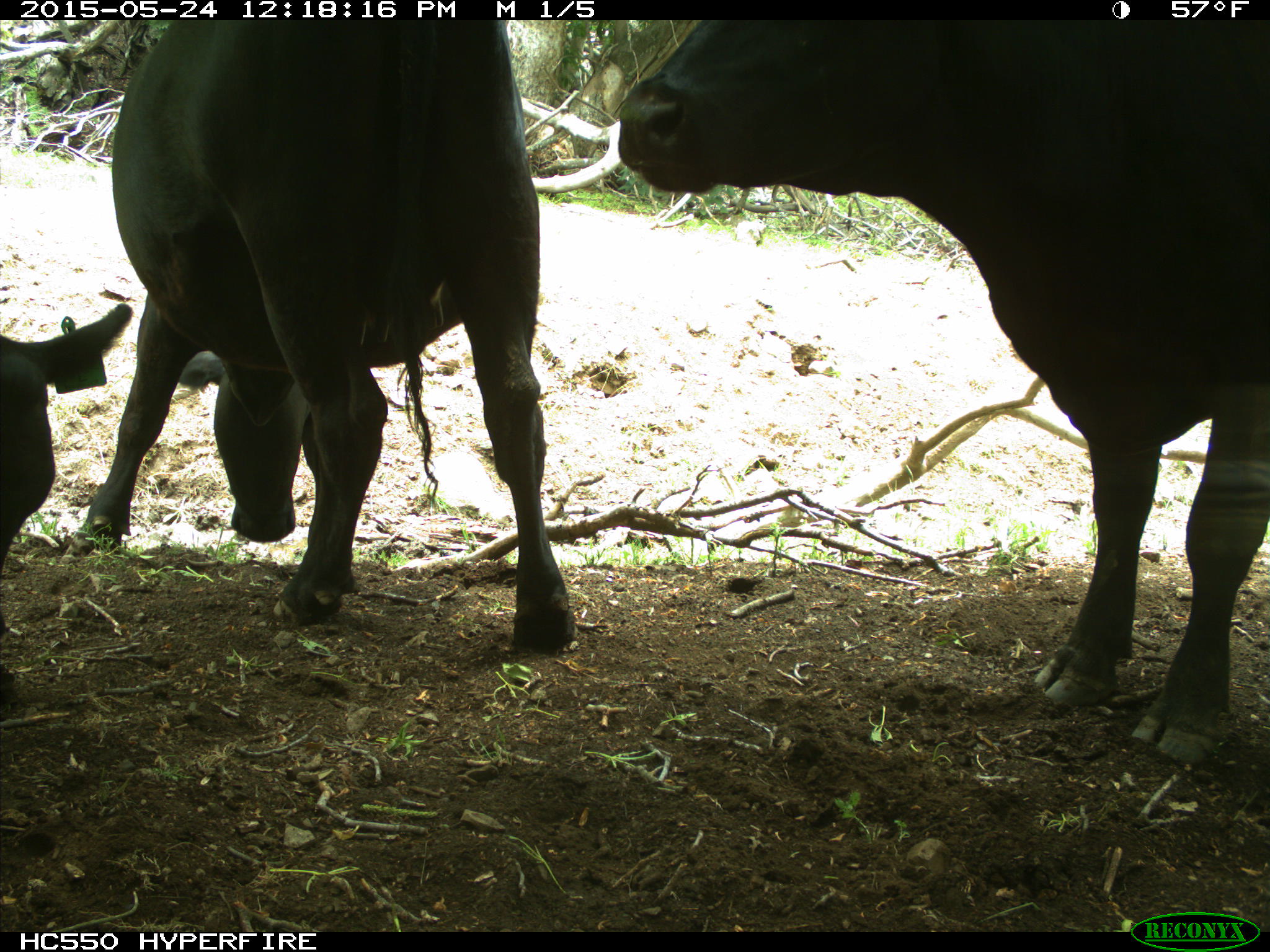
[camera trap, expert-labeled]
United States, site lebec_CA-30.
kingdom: Animalia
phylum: Chordata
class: Mammalia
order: Artiodactyla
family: Bovidae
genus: Bos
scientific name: Bos taurus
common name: domestic cow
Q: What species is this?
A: Bos taurus (domestic cow).